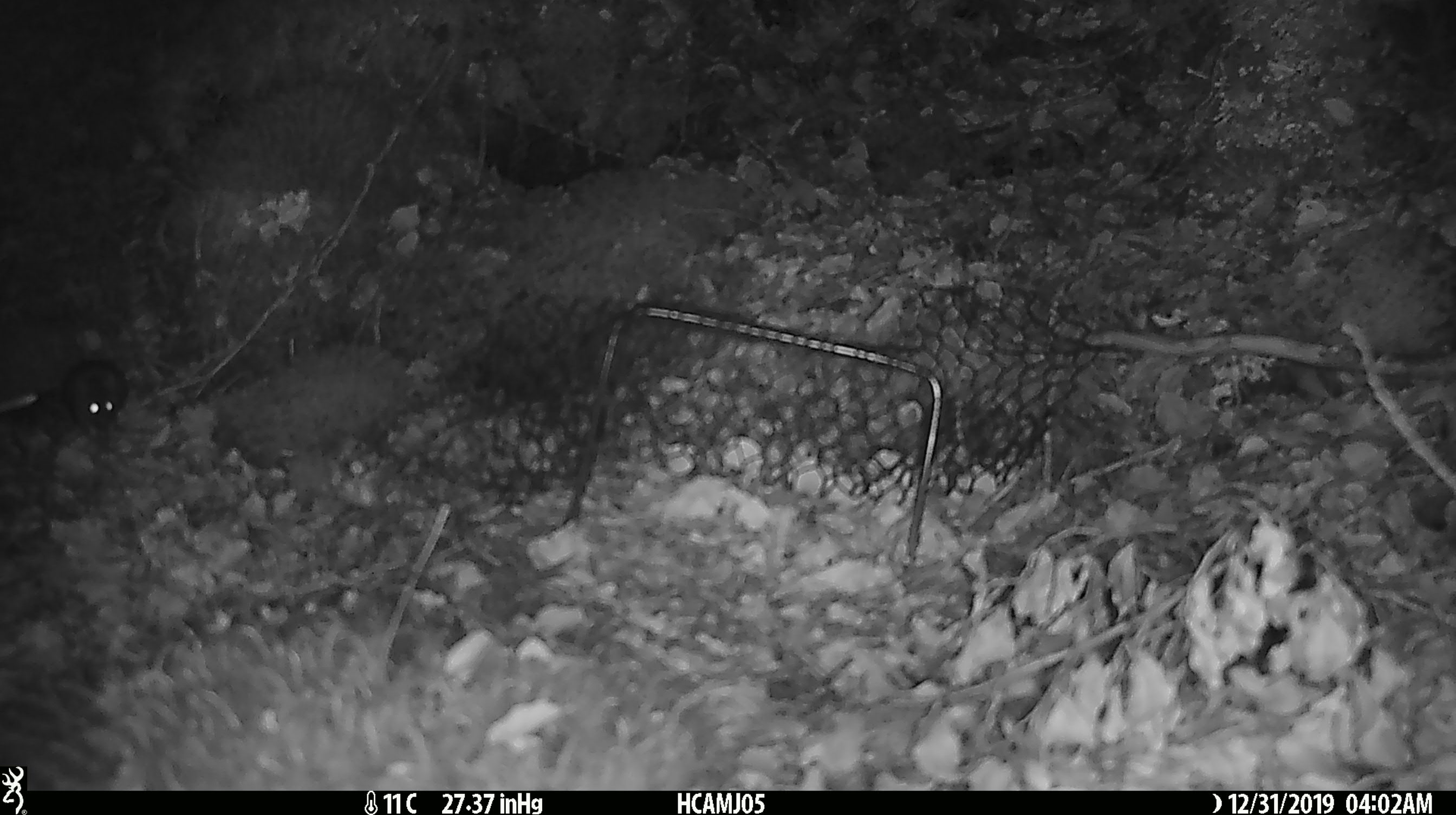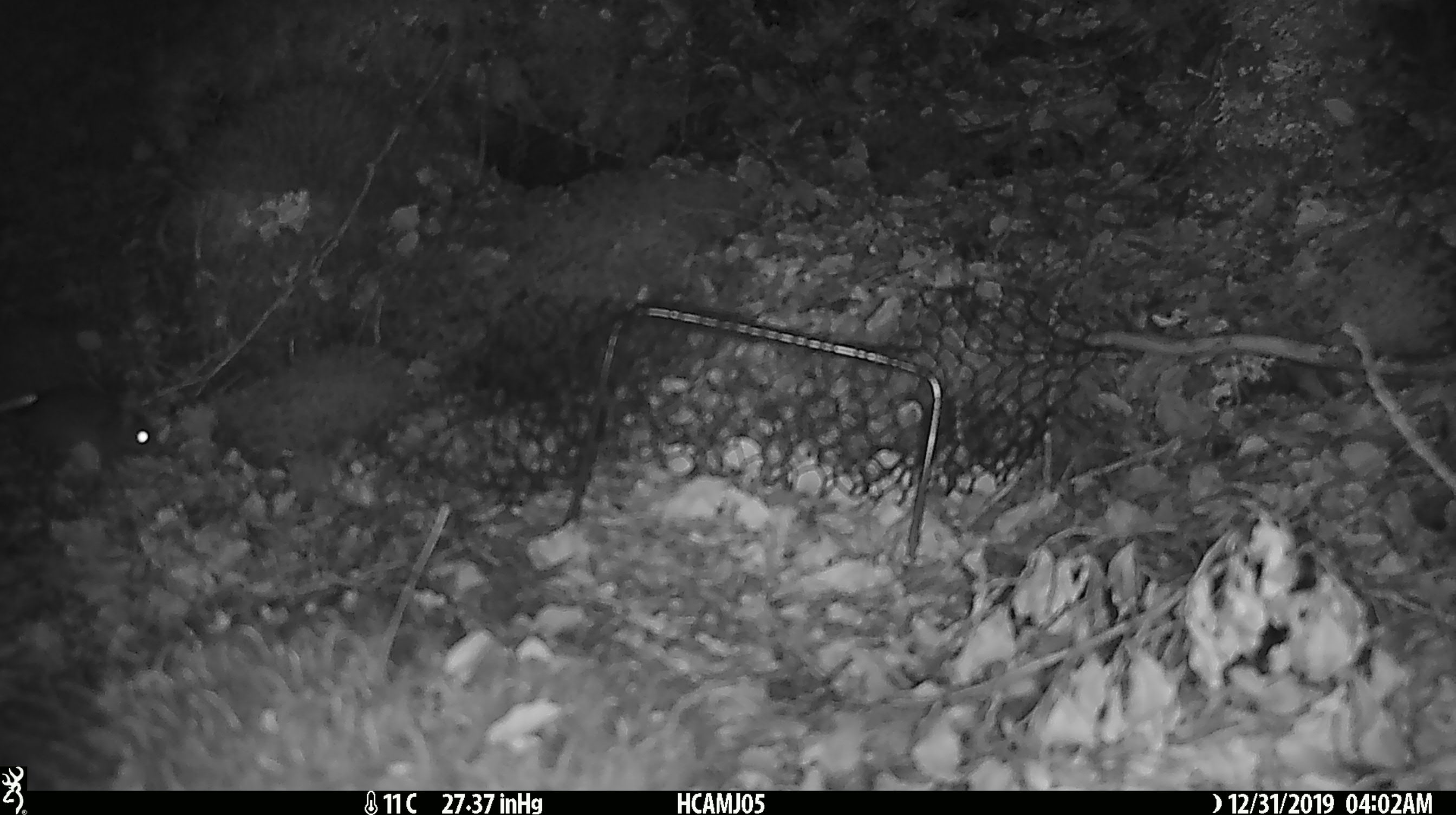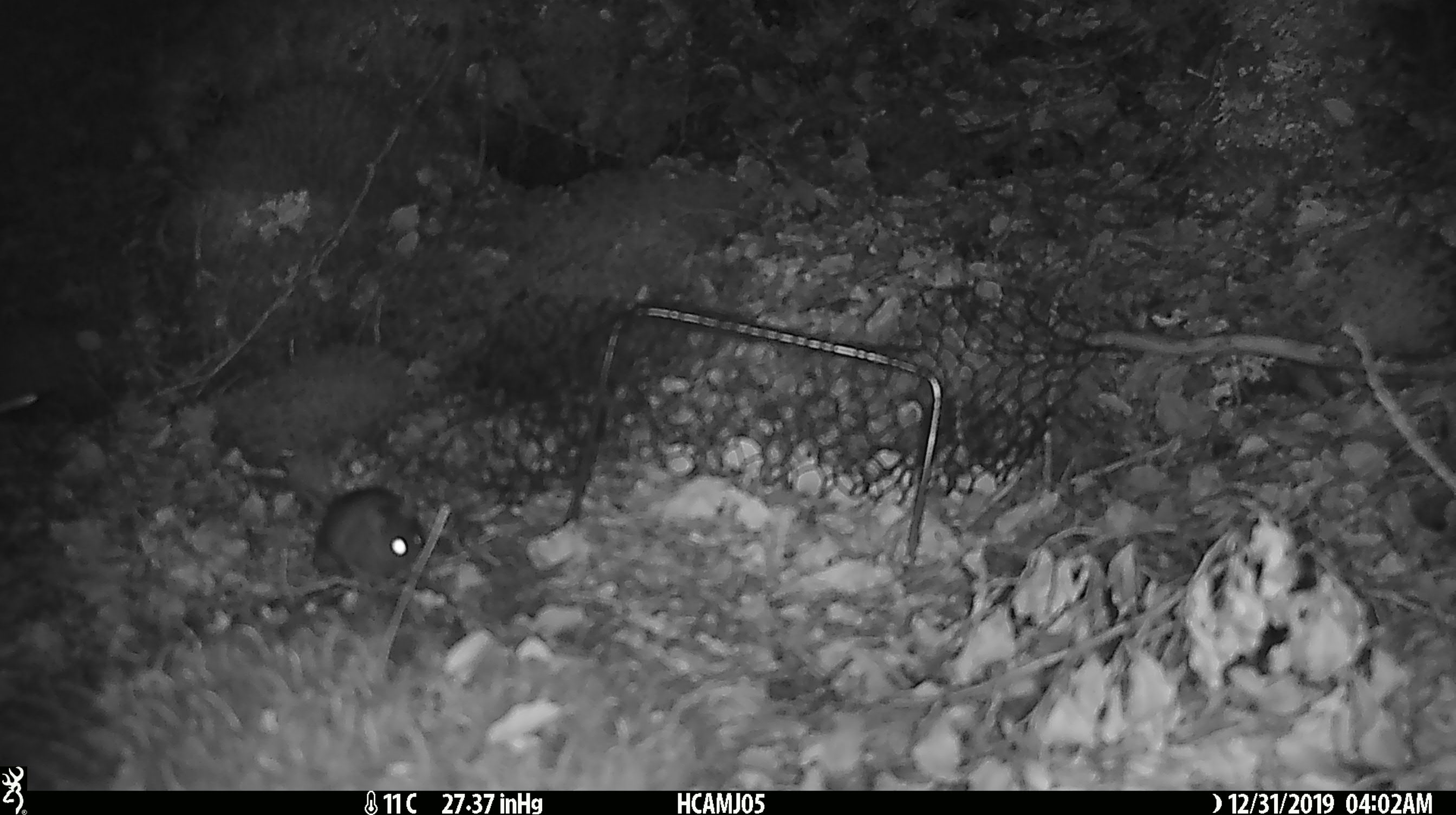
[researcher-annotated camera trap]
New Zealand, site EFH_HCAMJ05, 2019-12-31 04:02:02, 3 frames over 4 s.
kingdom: Animalia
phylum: Chordata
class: Mammalia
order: Rodentia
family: Muridae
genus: Mus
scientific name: Mus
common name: mouse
Mouse (Mus).